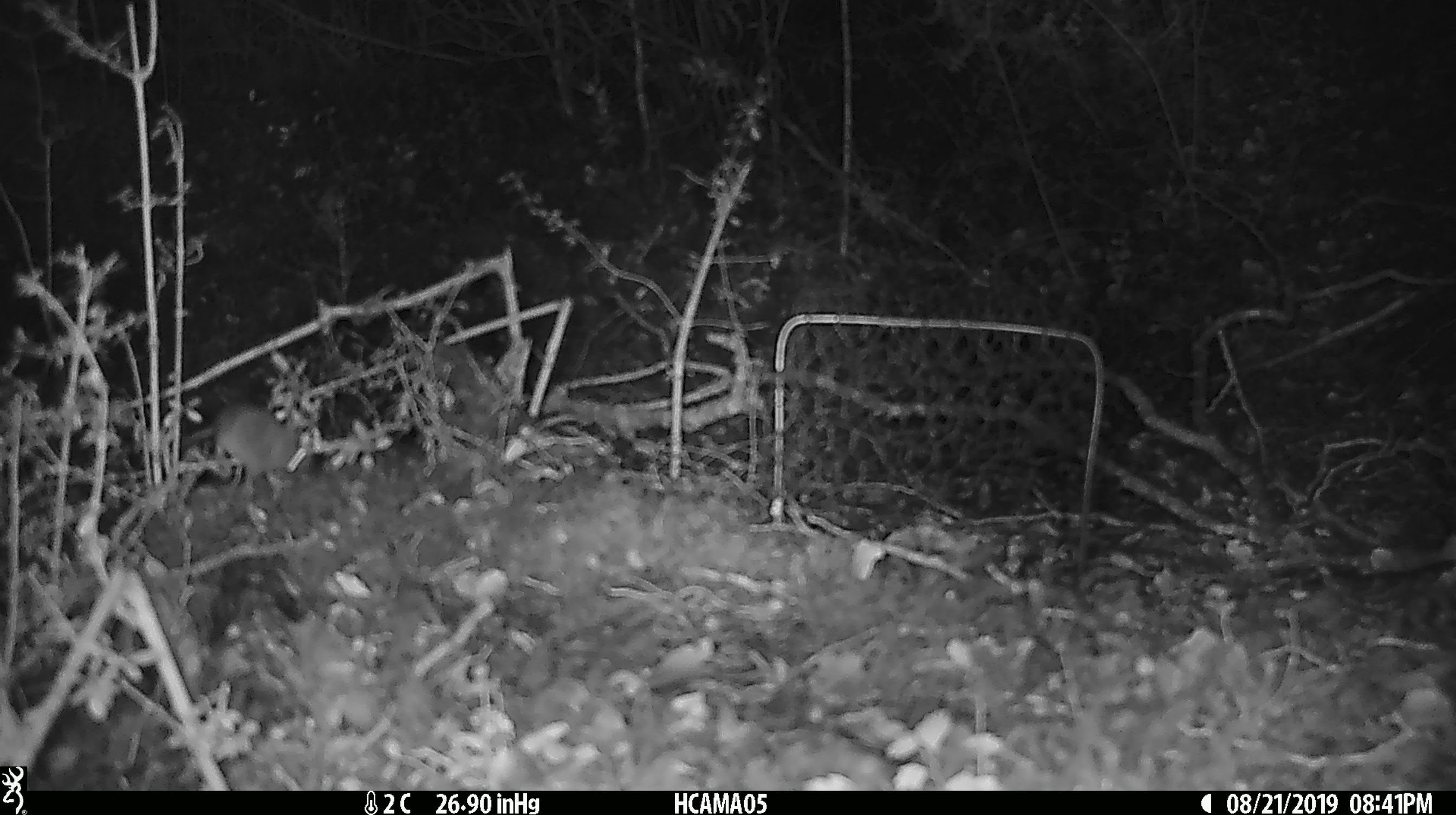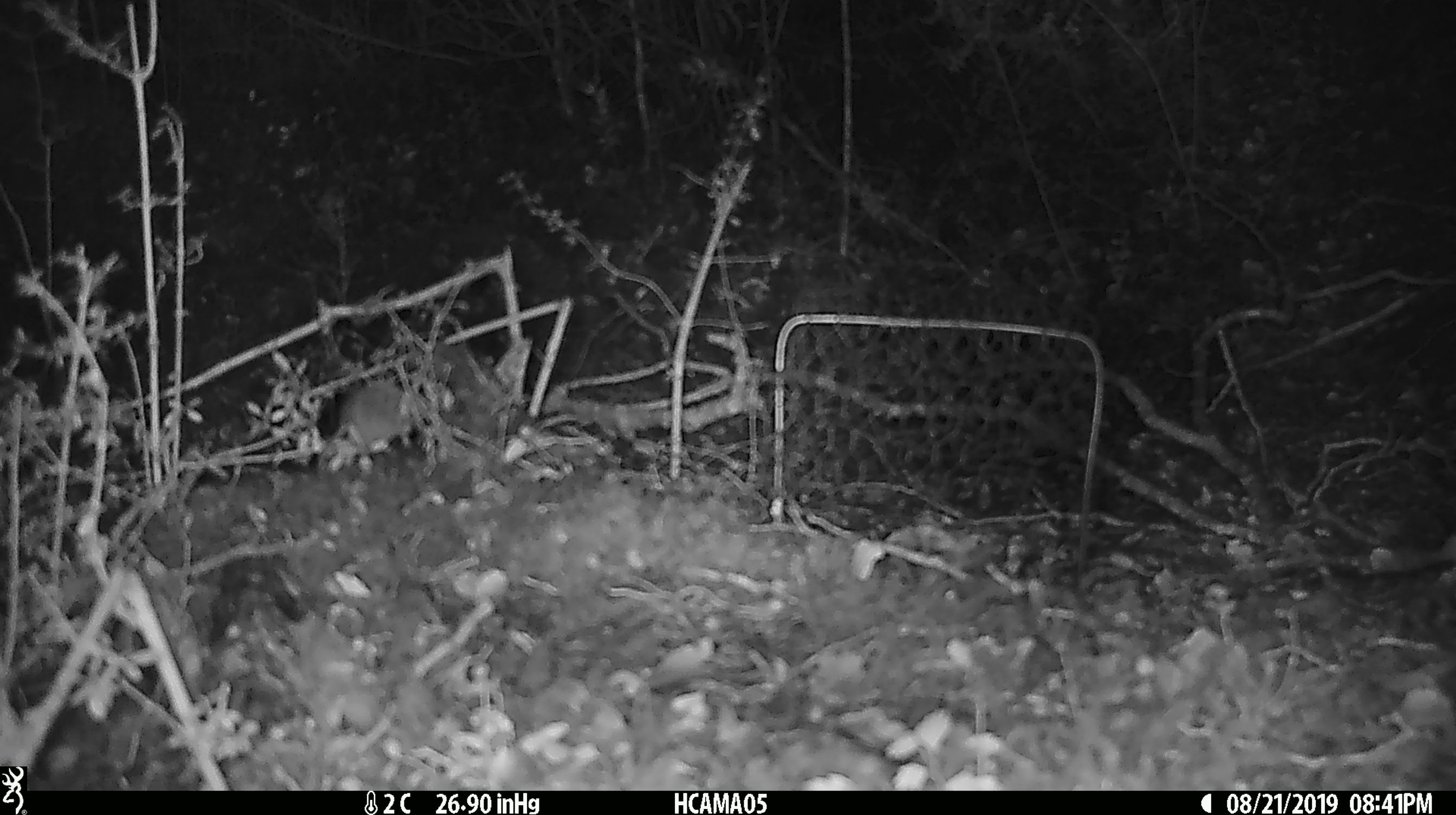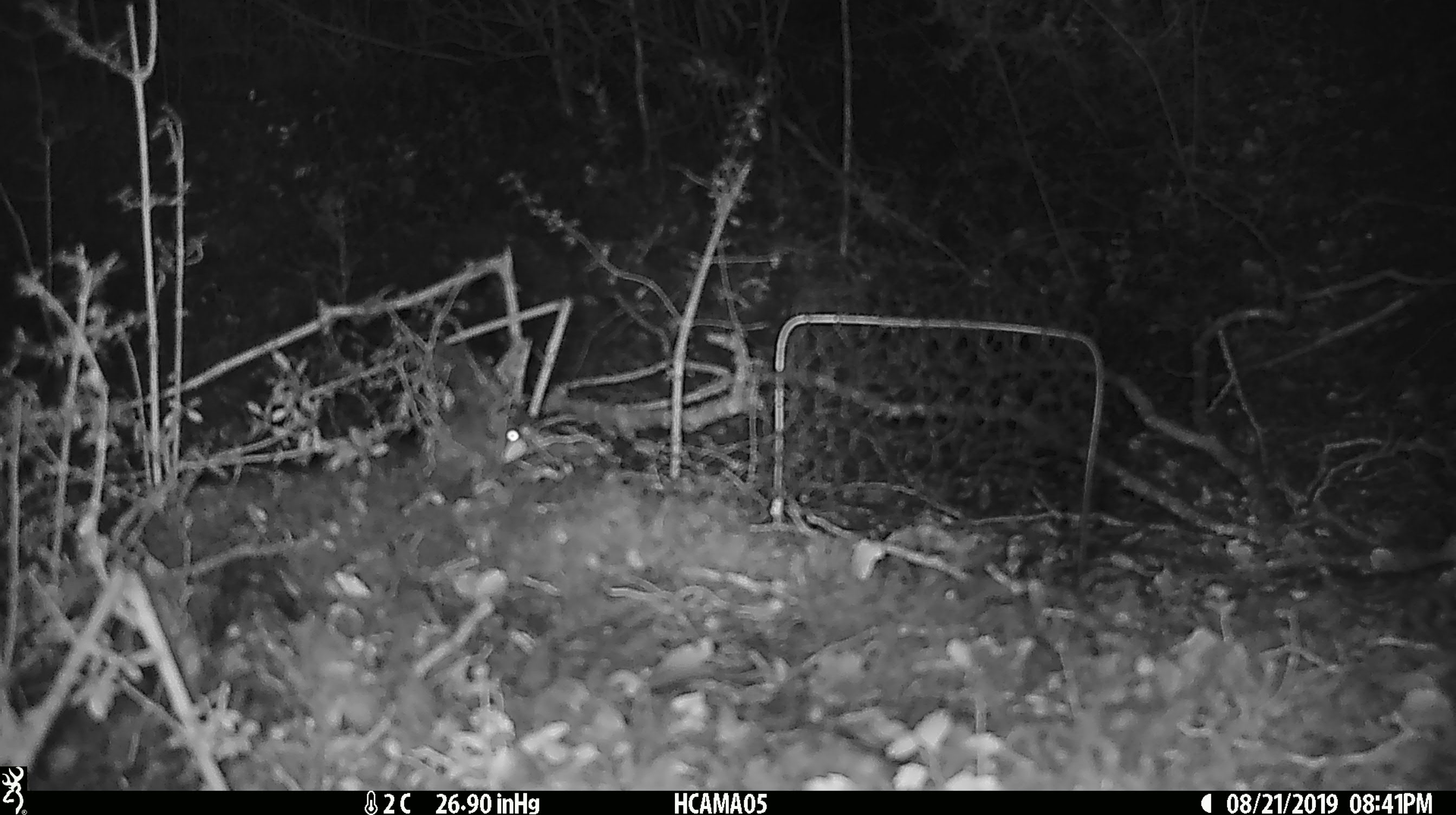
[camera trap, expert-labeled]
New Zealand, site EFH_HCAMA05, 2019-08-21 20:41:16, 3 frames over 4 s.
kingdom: Animalia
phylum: Chordata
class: Mammalia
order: Rodentia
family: Muridae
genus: Mus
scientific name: Mus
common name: mouse